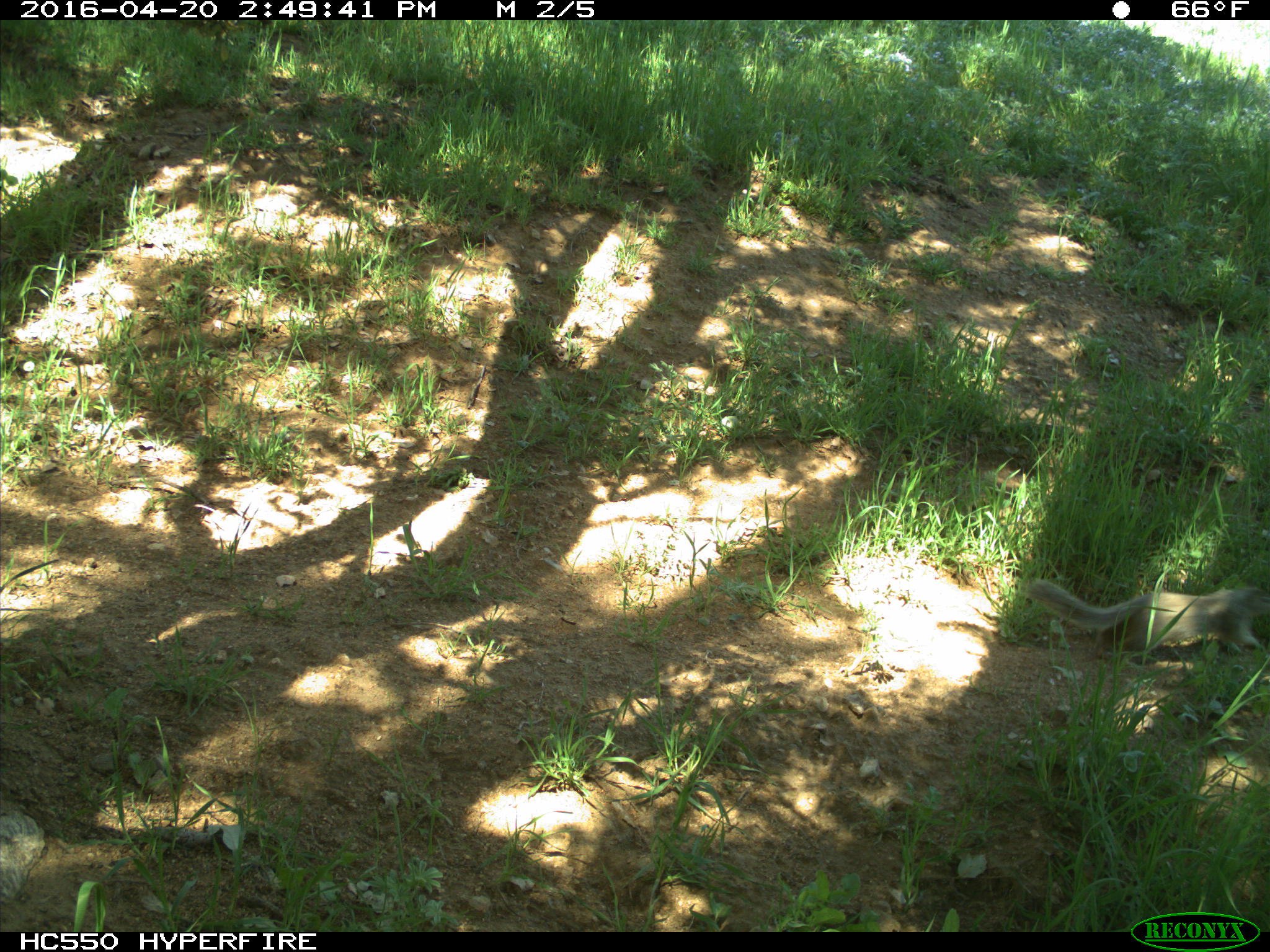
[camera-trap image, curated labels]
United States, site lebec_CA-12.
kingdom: Animalia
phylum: Chordata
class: Mammalia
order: Rodentia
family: Sciuridae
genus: Otospermophilus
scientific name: Otospermophilus beecheyi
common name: california ground squirrel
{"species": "Otospermophilus beecheyi (california ground squirrel)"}